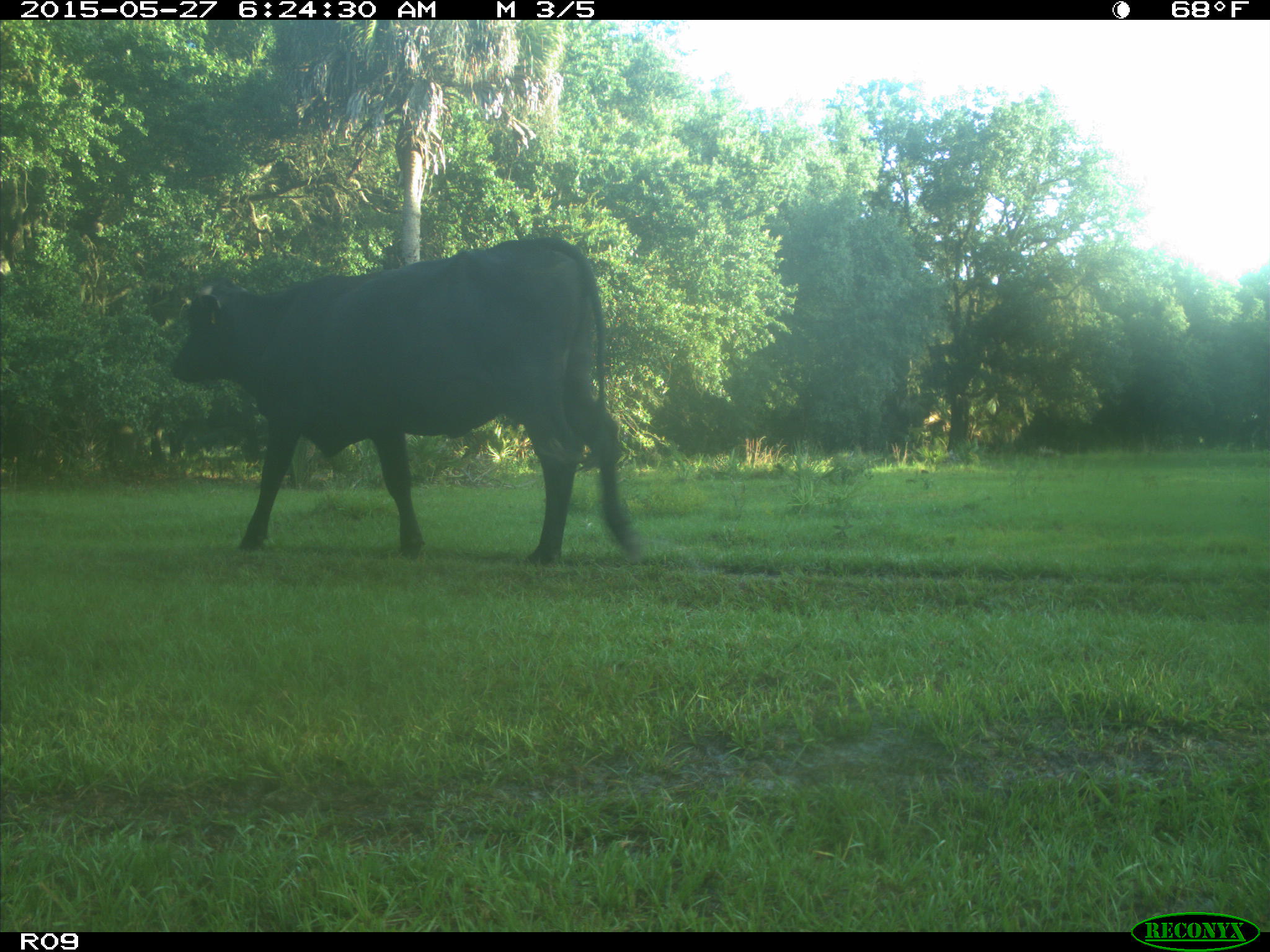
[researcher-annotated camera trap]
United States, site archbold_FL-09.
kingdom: Animalia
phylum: Chordata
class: Mammalia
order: Artiodactyla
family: Bovidae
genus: Bos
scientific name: Bos taurus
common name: domestic cow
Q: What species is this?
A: Bos taurus (domestic cow).